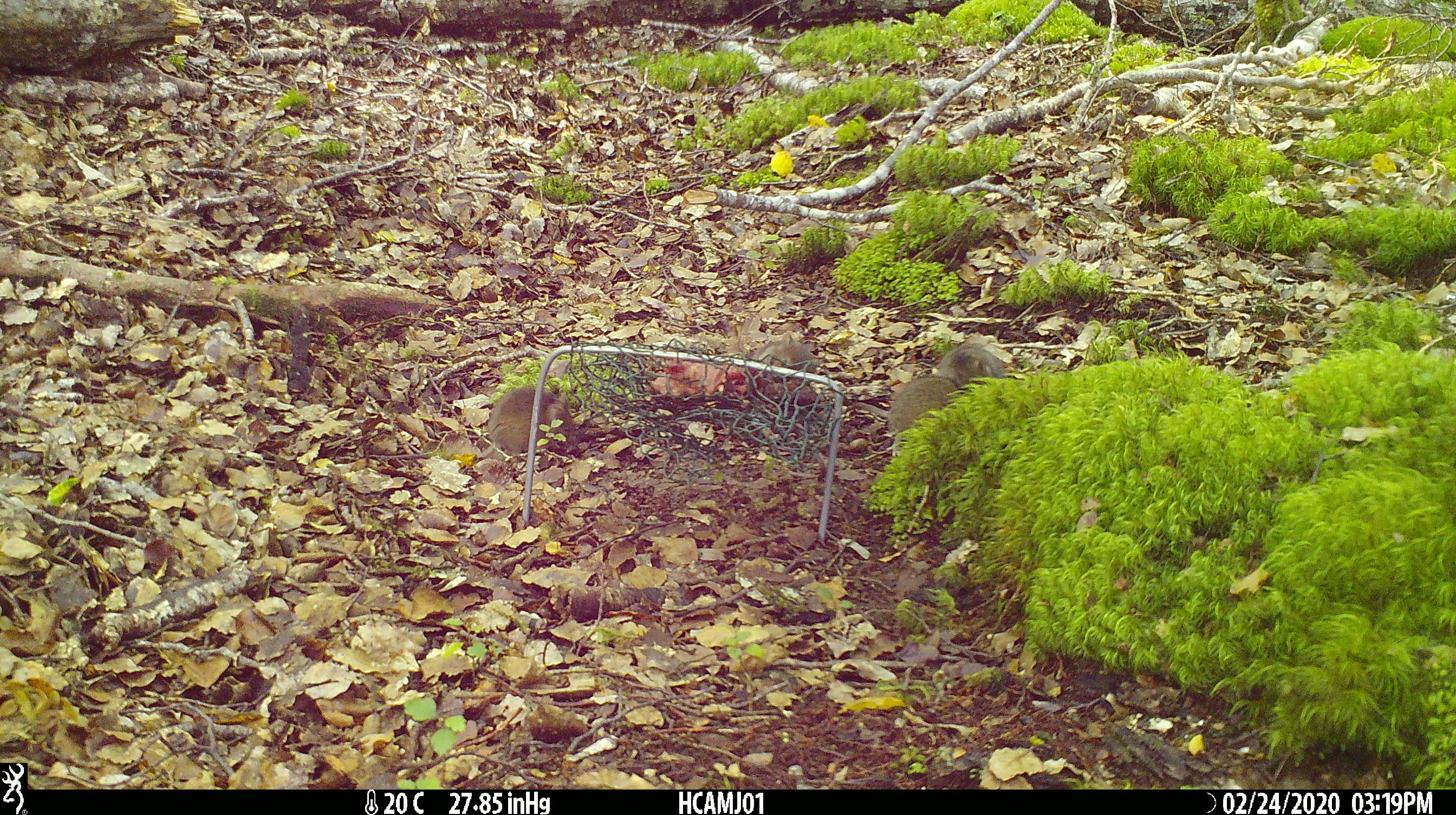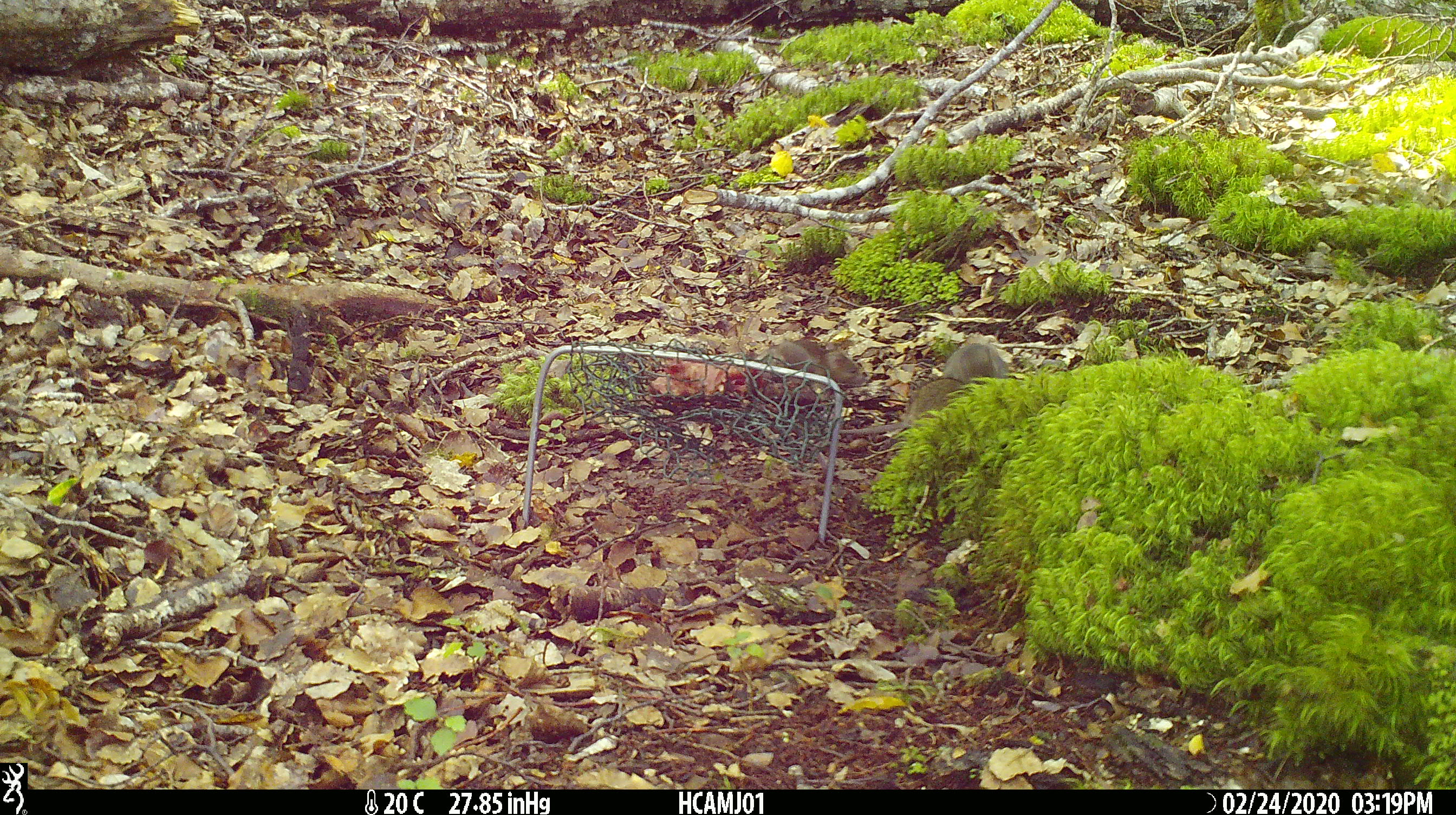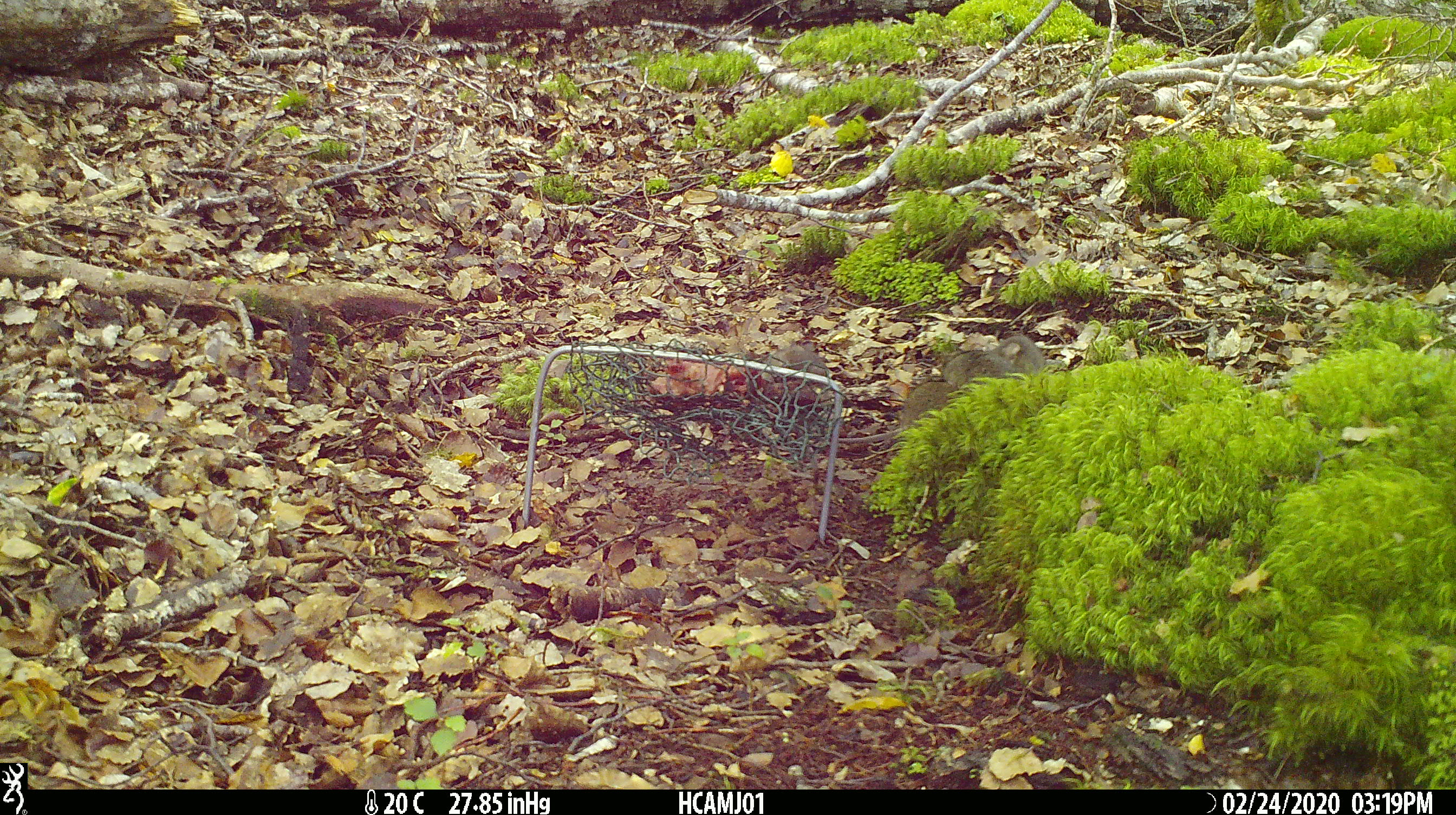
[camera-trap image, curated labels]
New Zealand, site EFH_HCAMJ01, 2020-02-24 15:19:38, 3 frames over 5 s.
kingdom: Animalia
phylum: Chordata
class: Mammalia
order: Rodentia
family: Muridae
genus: Mus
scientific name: Mus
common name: mouse